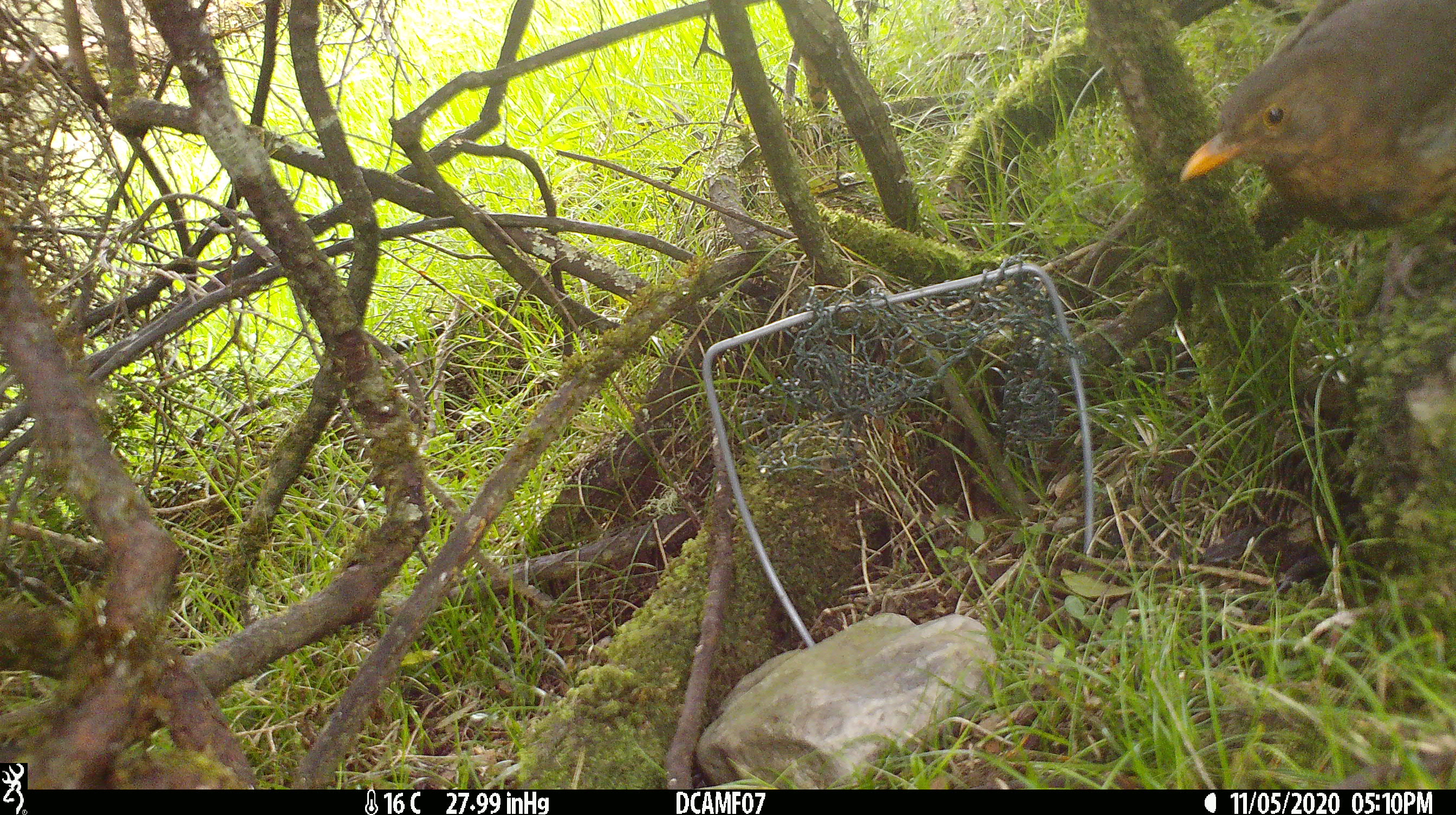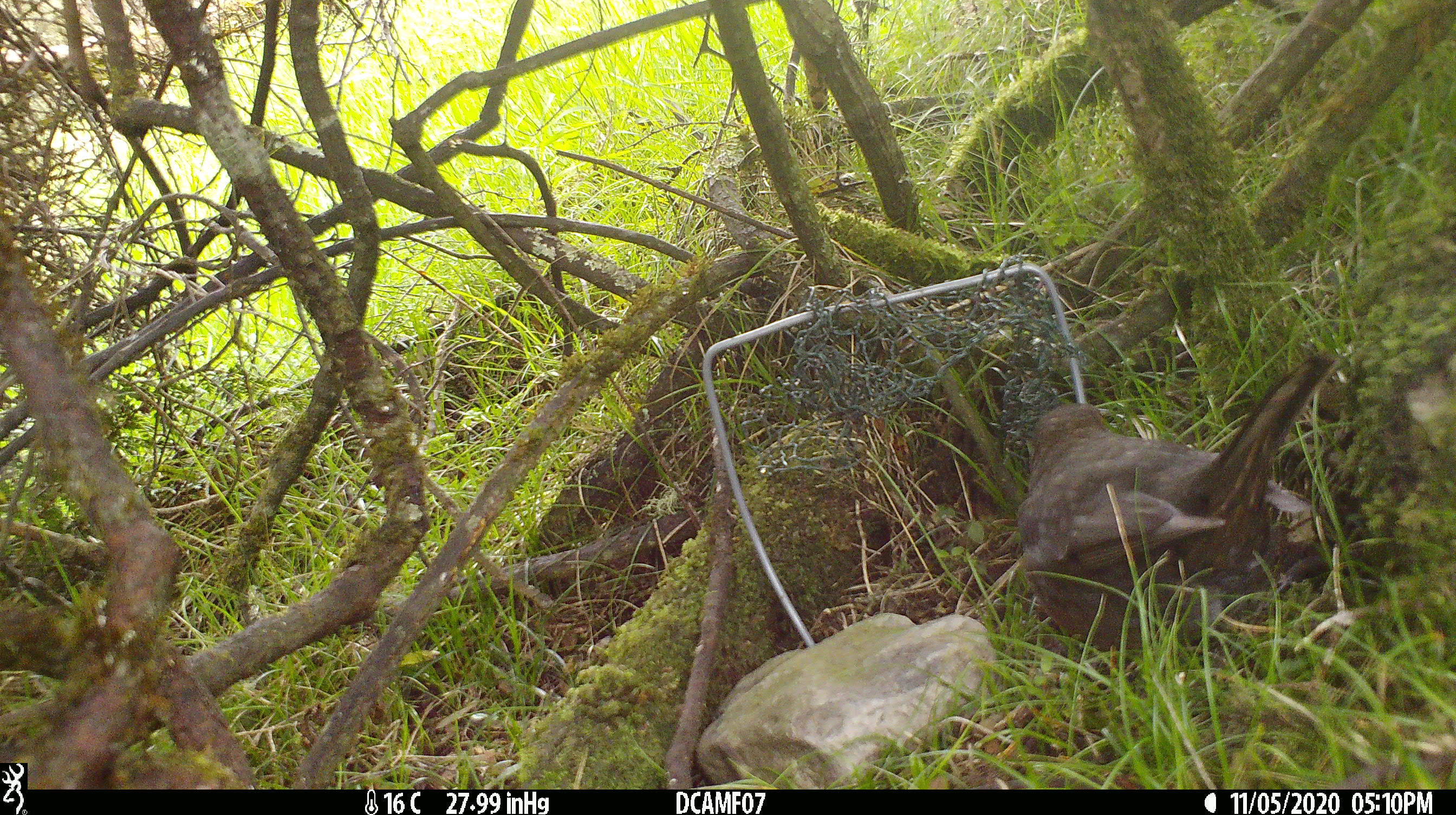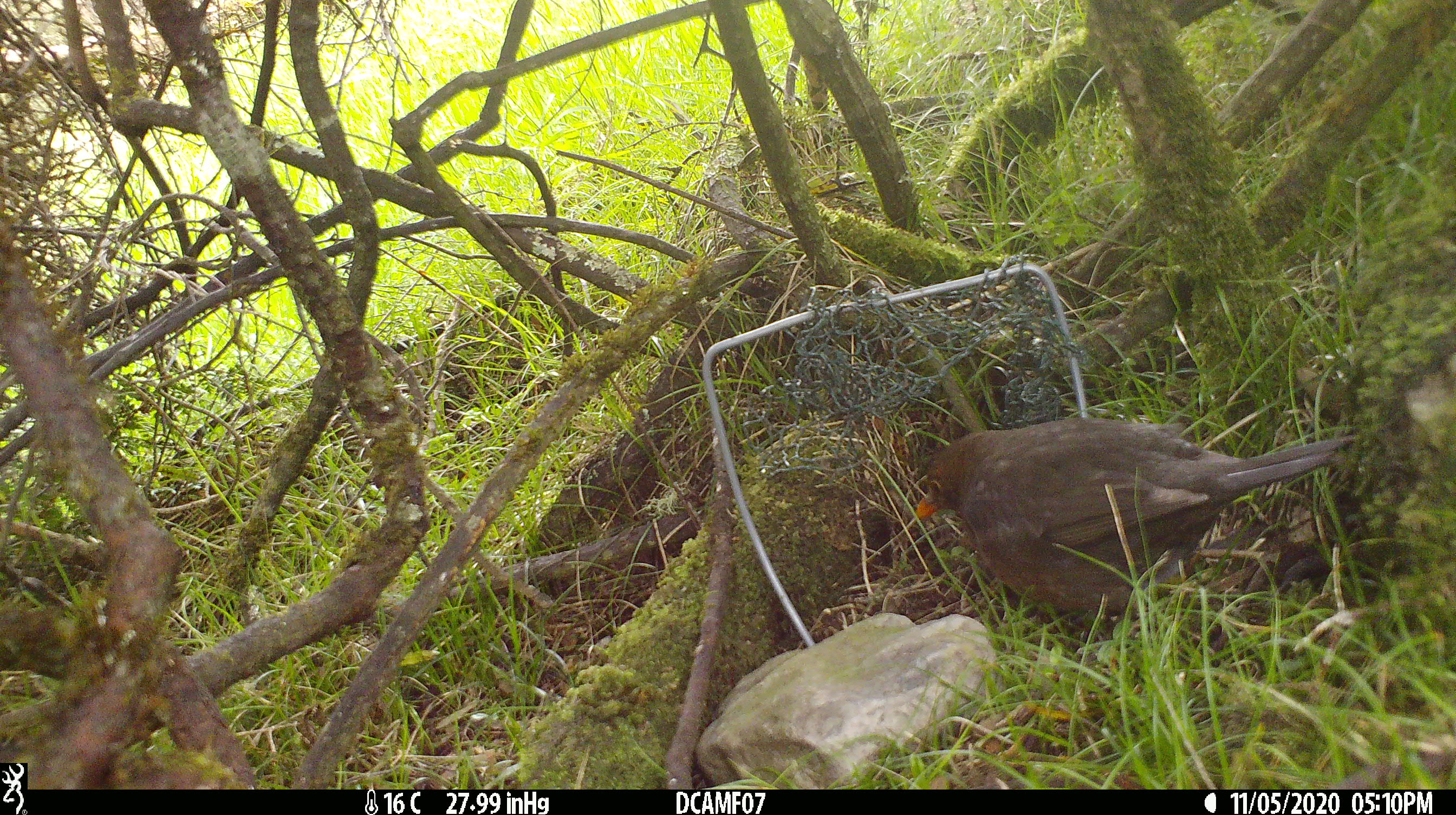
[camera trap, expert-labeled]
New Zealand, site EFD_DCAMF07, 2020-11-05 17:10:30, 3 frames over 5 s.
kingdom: Animalia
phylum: Chordata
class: Aves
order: Passeriformes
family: Turdidae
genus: Turdus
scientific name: Turdus merula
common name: eurasian blackbird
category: blackbird